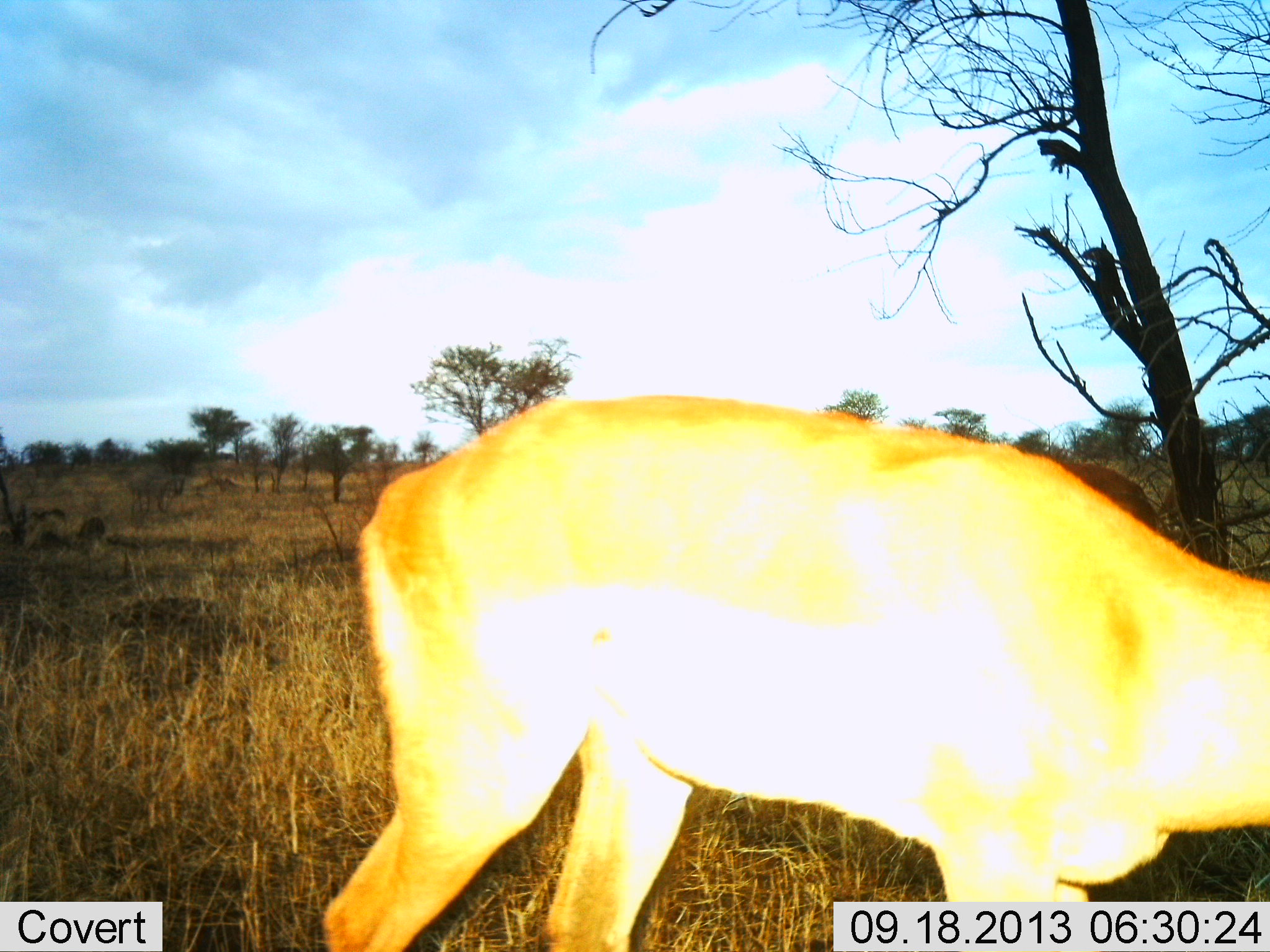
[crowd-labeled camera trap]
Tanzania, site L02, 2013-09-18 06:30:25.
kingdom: Animalia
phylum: Chordata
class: Mammalia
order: Artiodactyla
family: Bovidae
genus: Aepyceros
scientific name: Aepyceros melampus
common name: impala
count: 1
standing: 75%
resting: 0%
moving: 12%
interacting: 0%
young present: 0%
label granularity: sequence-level